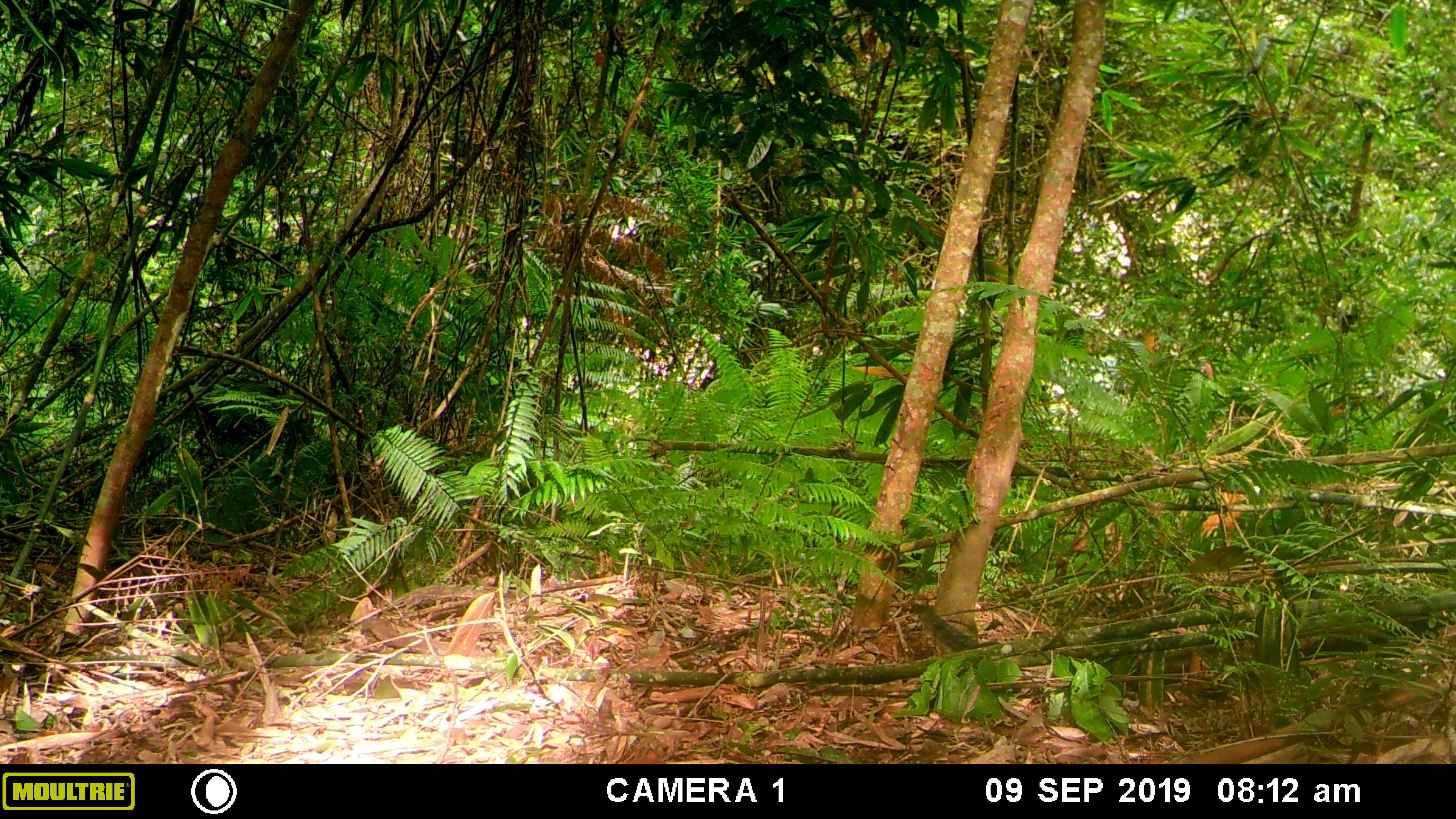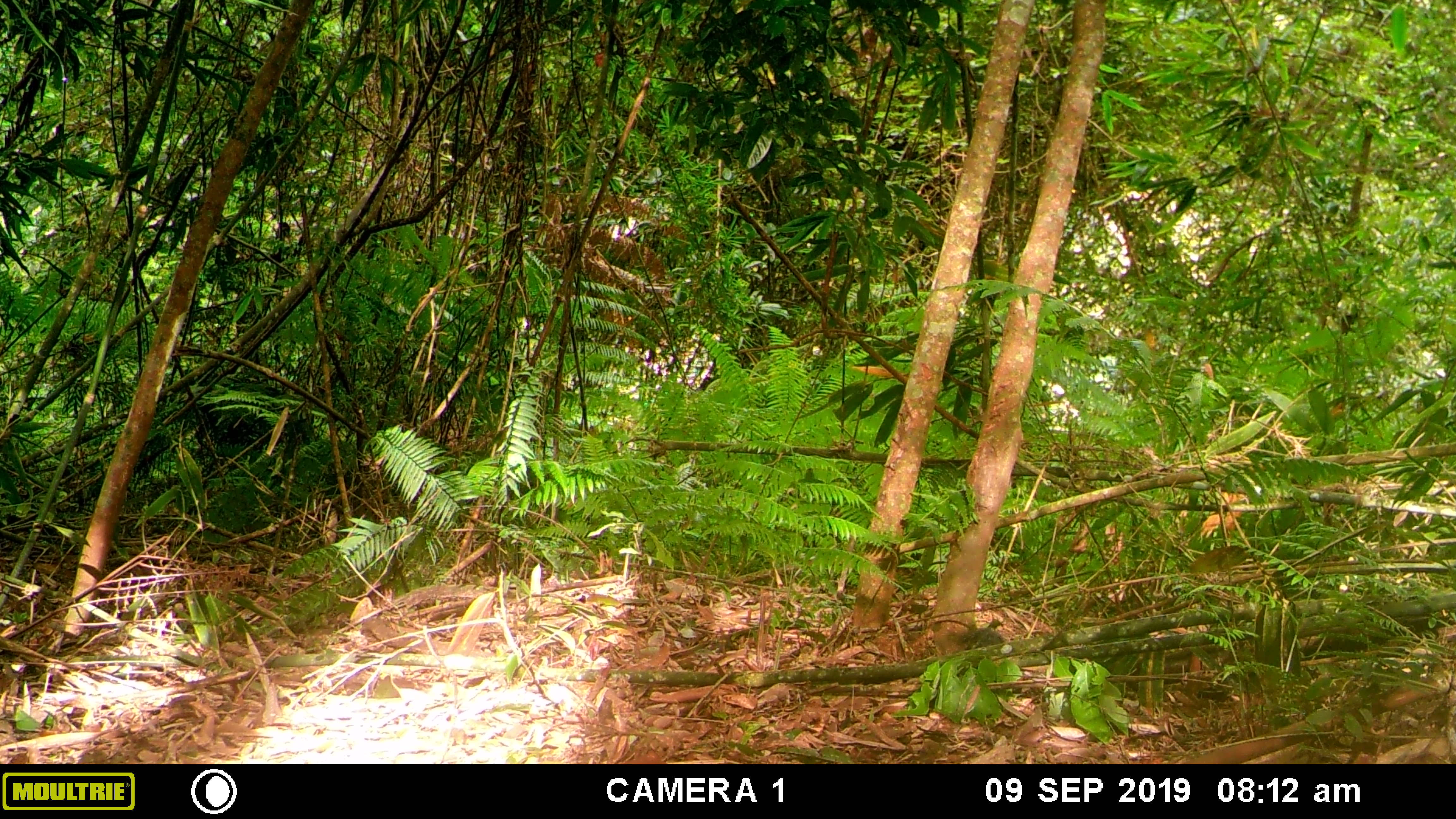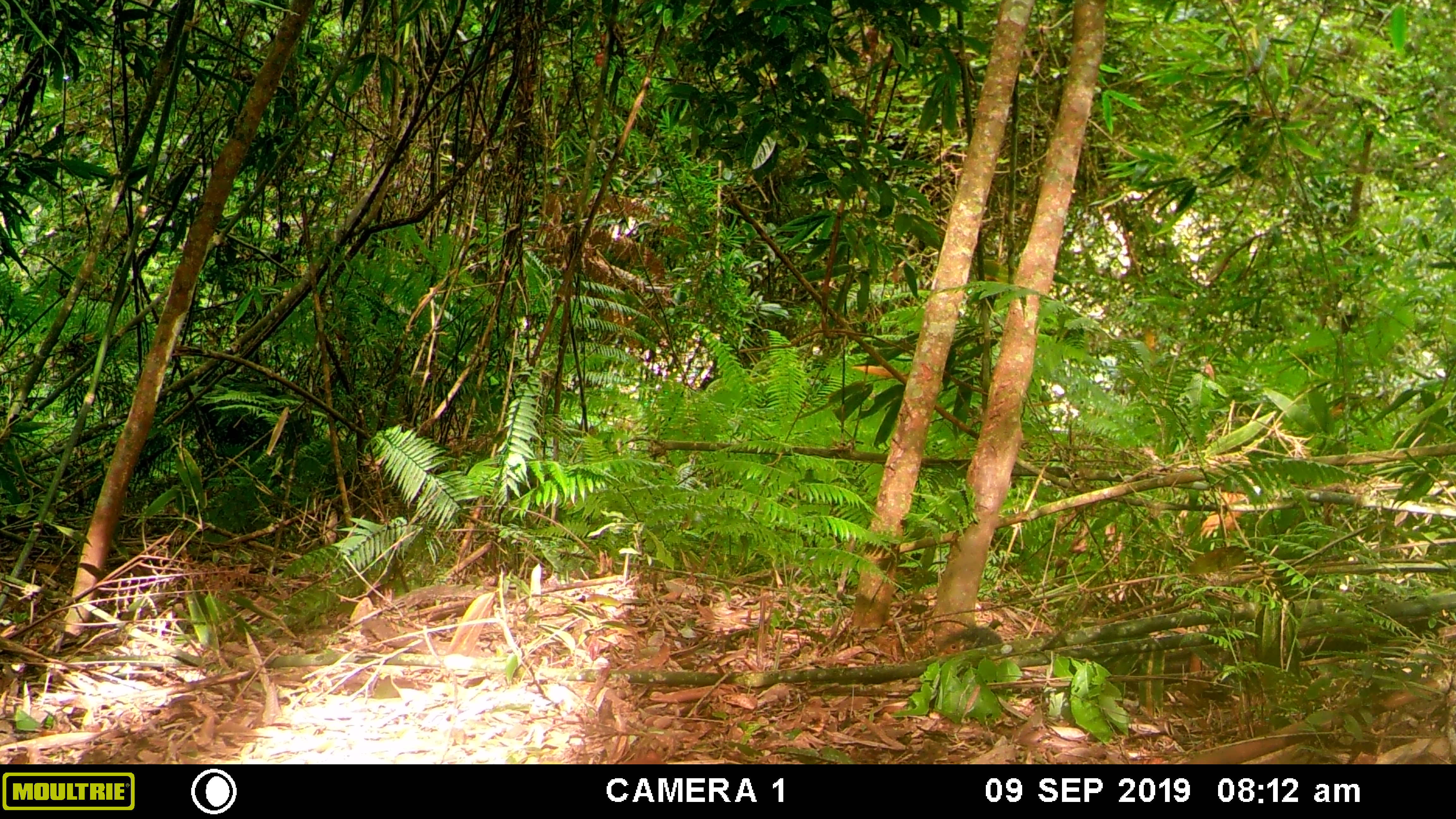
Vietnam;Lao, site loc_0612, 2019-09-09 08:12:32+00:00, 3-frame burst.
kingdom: Animalia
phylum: Chordata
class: Mammalia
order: Rodentia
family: Sciuridae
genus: Dremomys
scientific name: Dremomys rufigenis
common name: red-cheeked squirrel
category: red cheeked squirrel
Red cheeked squirrel (red-cheeked squirrel) (Dremomys rufigenis). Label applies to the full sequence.